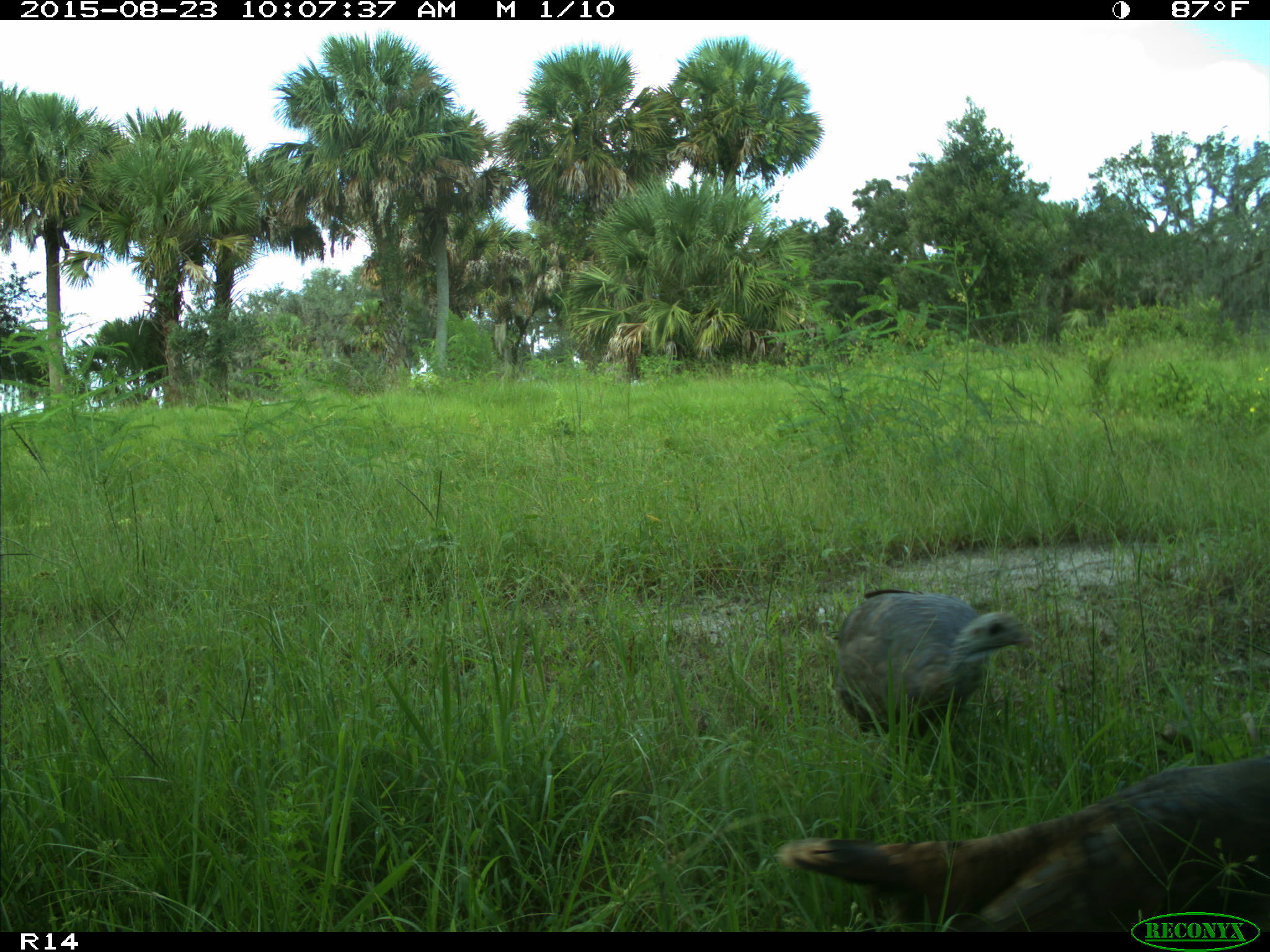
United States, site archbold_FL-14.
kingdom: Animalia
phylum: Chordata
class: Aves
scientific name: Aves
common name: birds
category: unidentified bird